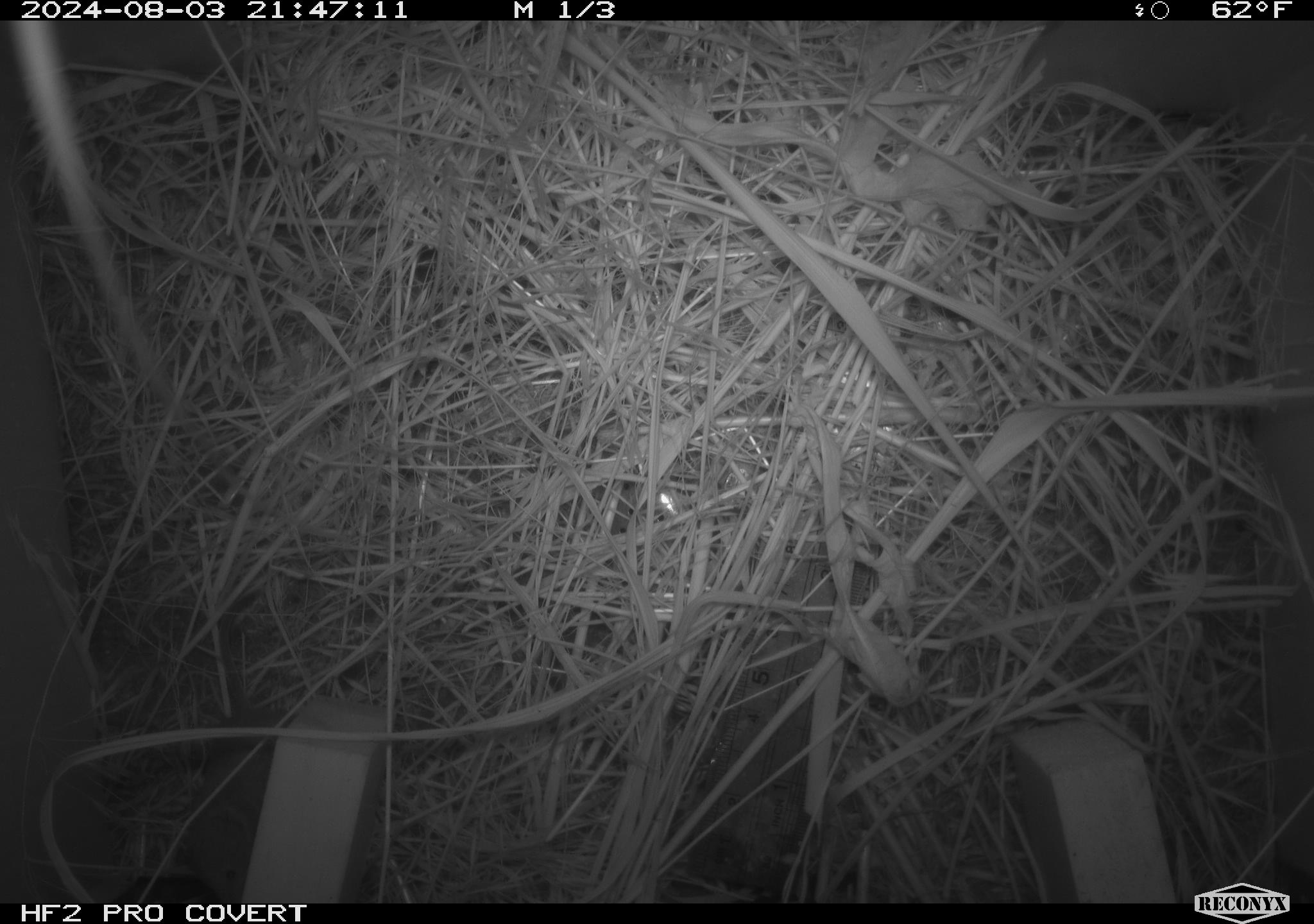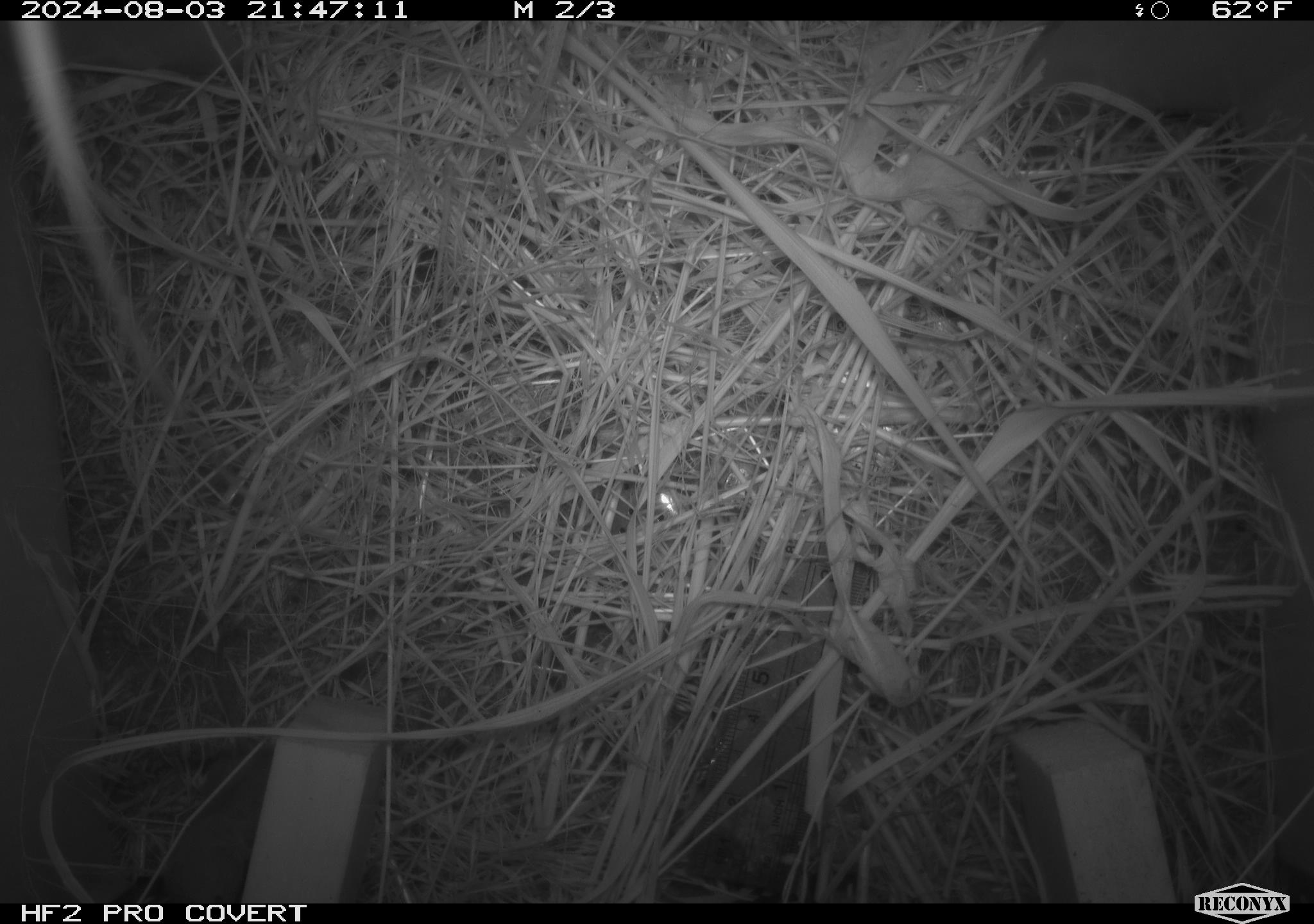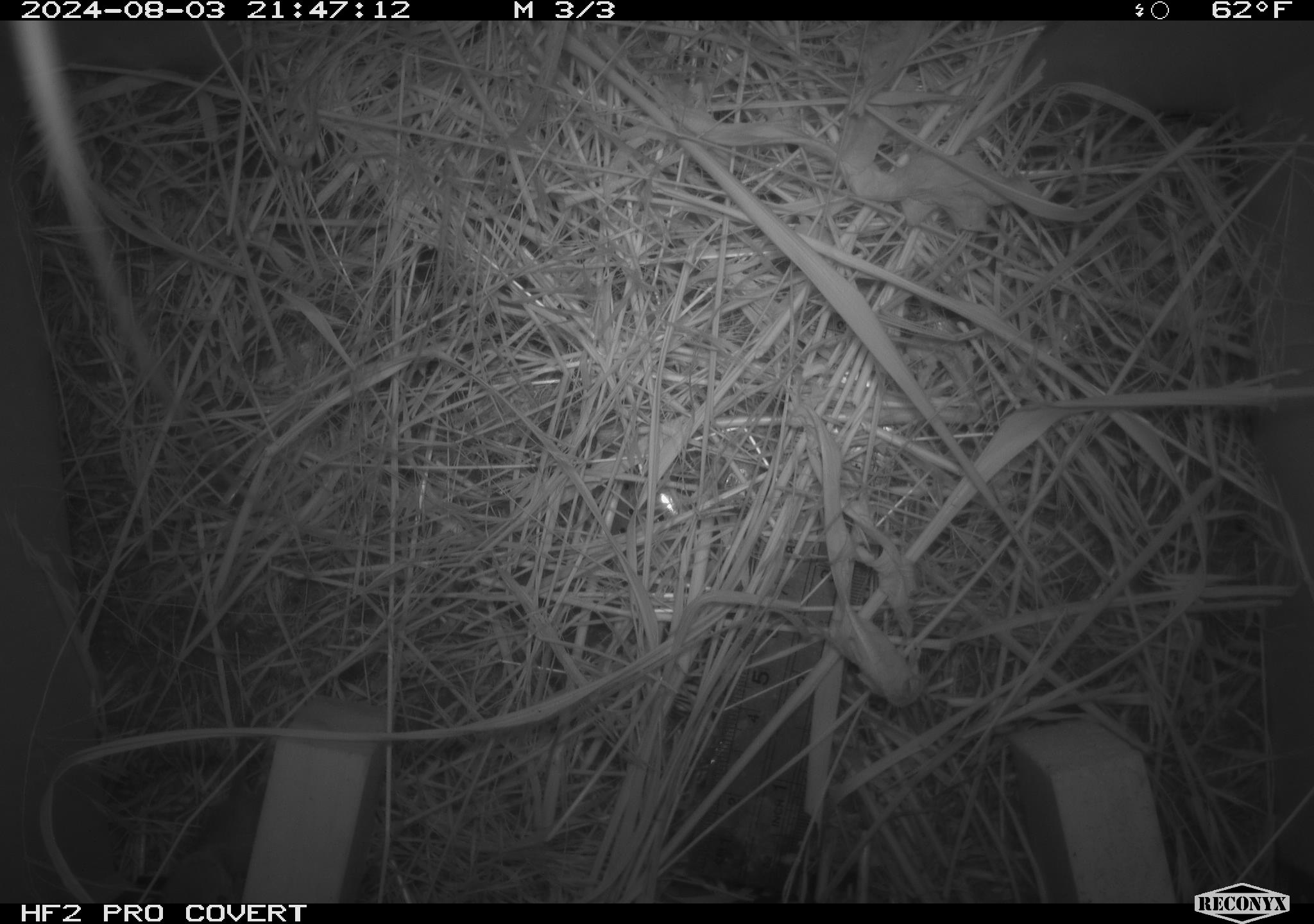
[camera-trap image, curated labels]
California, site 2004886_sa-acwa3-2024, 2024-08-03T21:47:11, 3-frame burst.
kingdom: Animalia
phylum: Chordata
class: Mammalia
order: Eulipotyphla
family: Soricidae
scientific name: Soricidae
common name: shrews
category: soricidae family